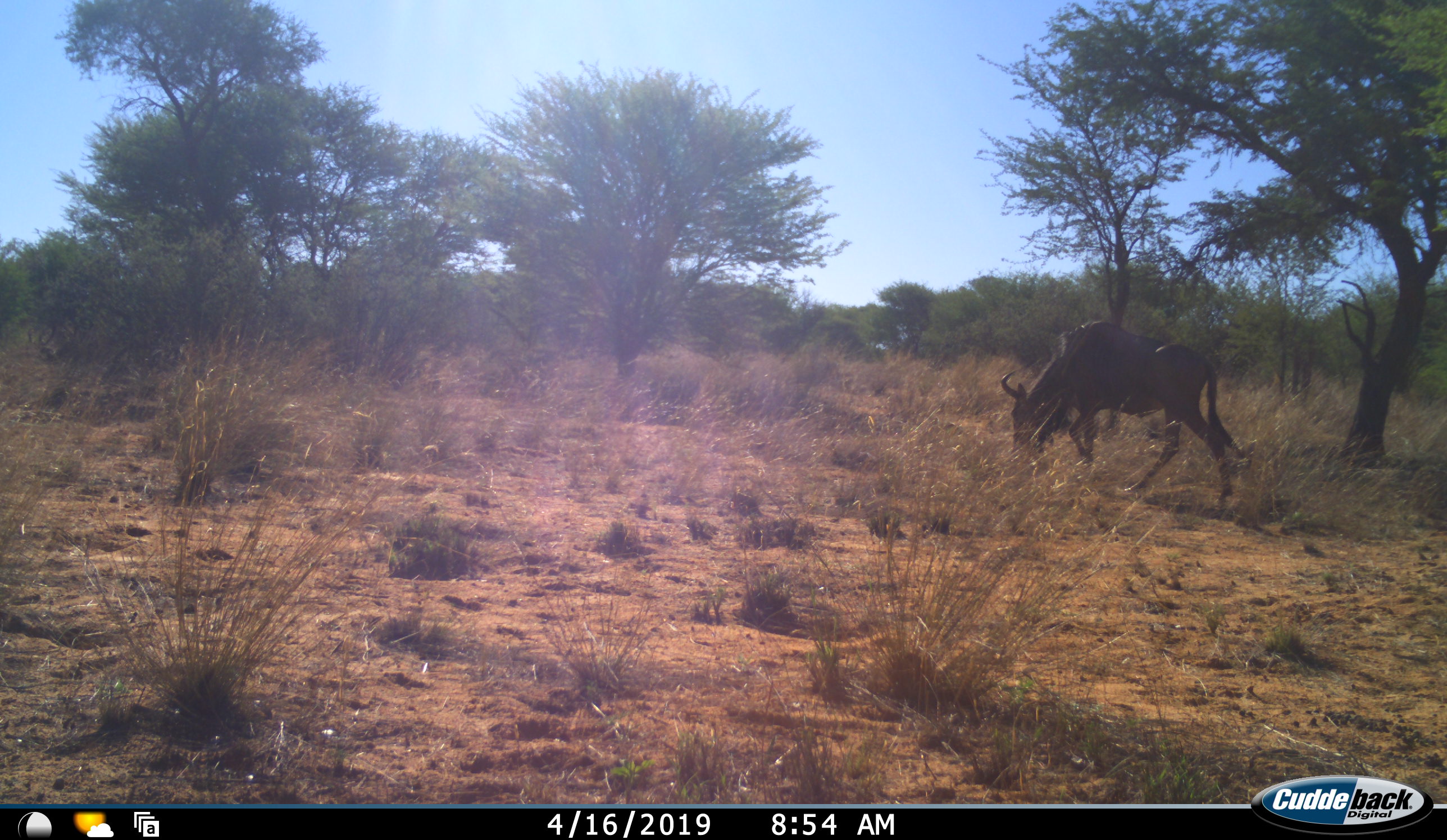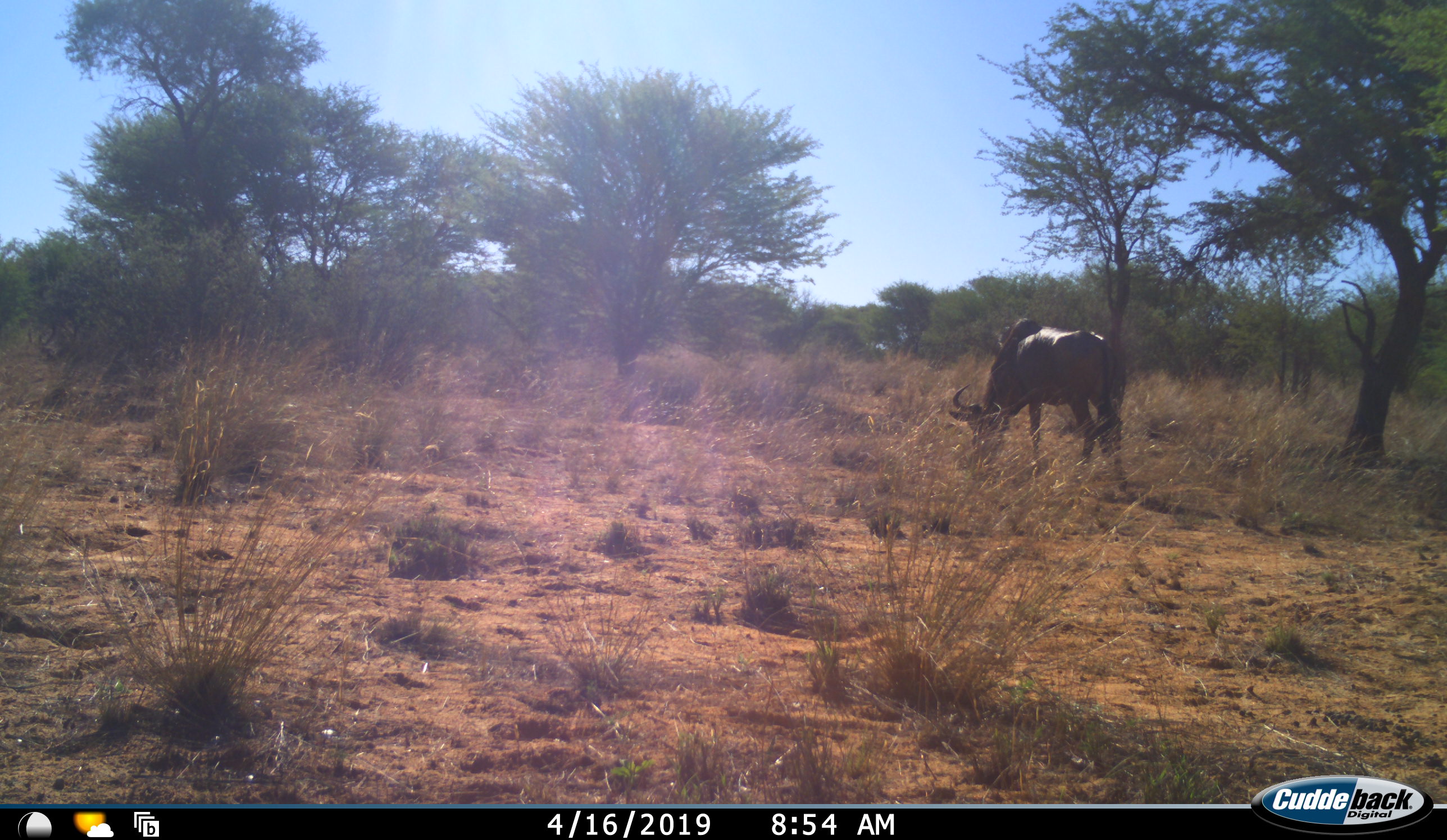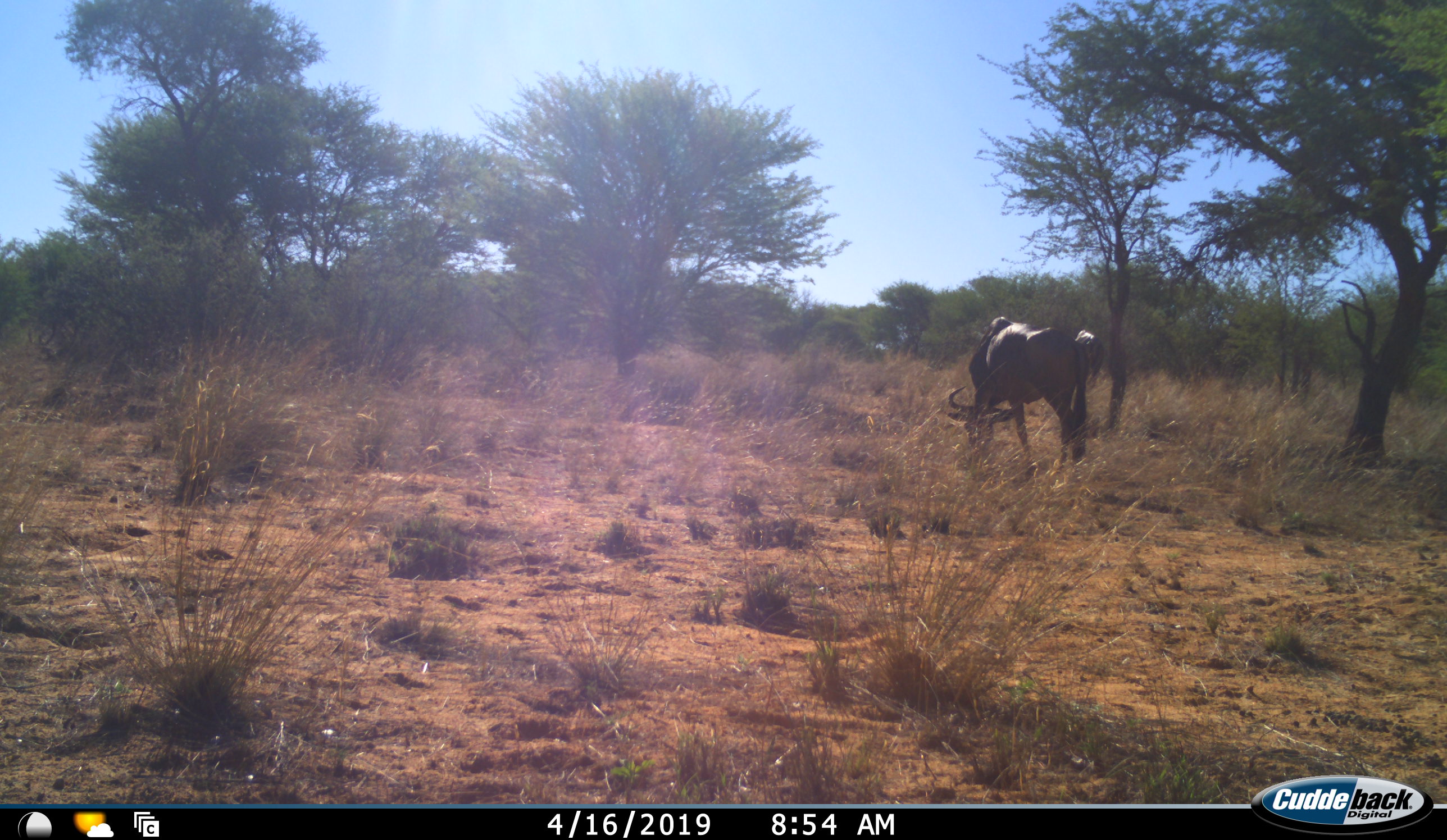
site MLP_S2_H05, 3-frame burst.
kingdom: Animalia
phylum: Chordata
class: Mammalia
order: Artiodactyla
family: Bovidae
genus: Connochaetes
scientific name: Connochaetes taurinus taurinus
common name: blue wildebeest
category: wildebeestblue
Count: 1.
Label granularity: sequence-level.